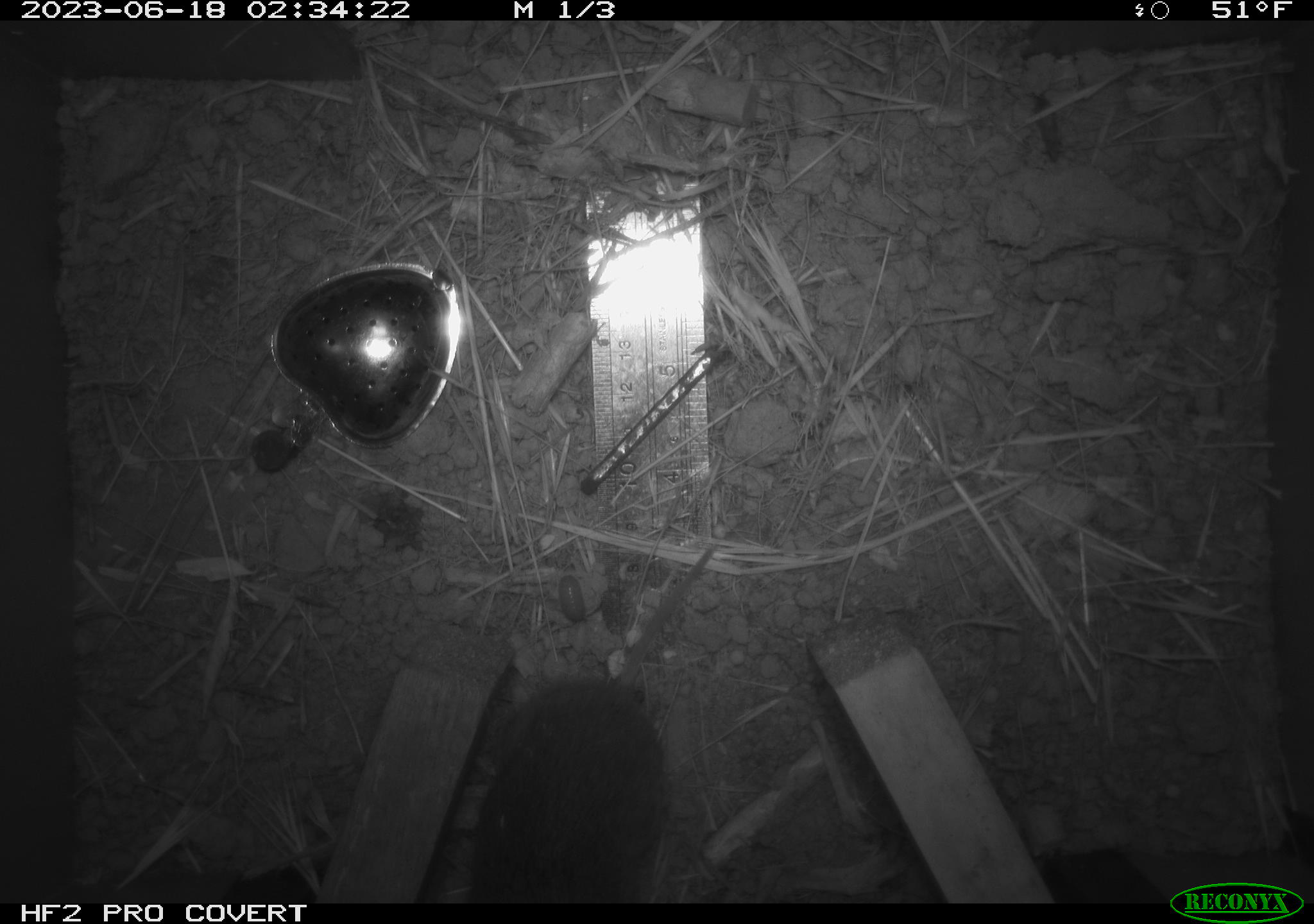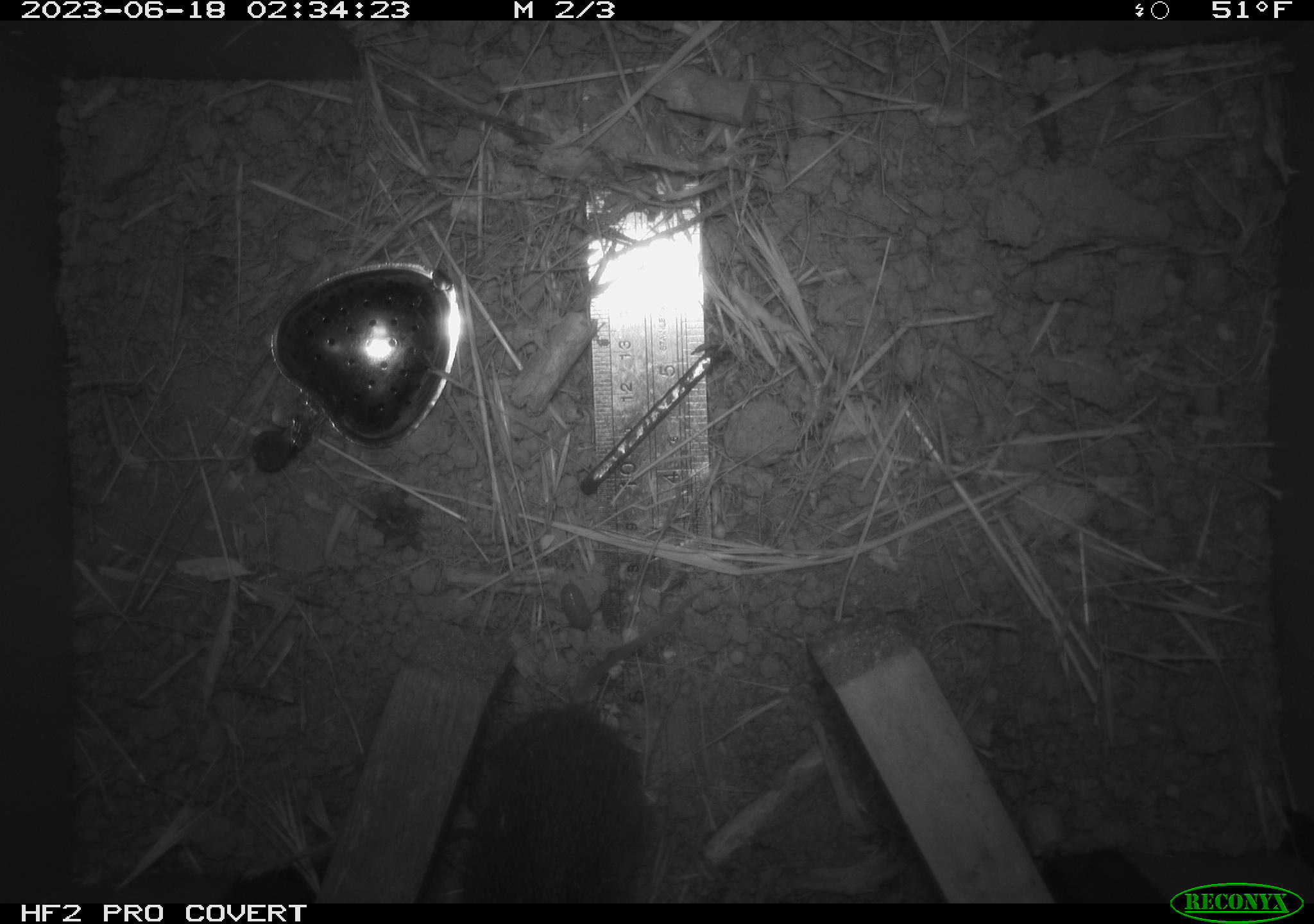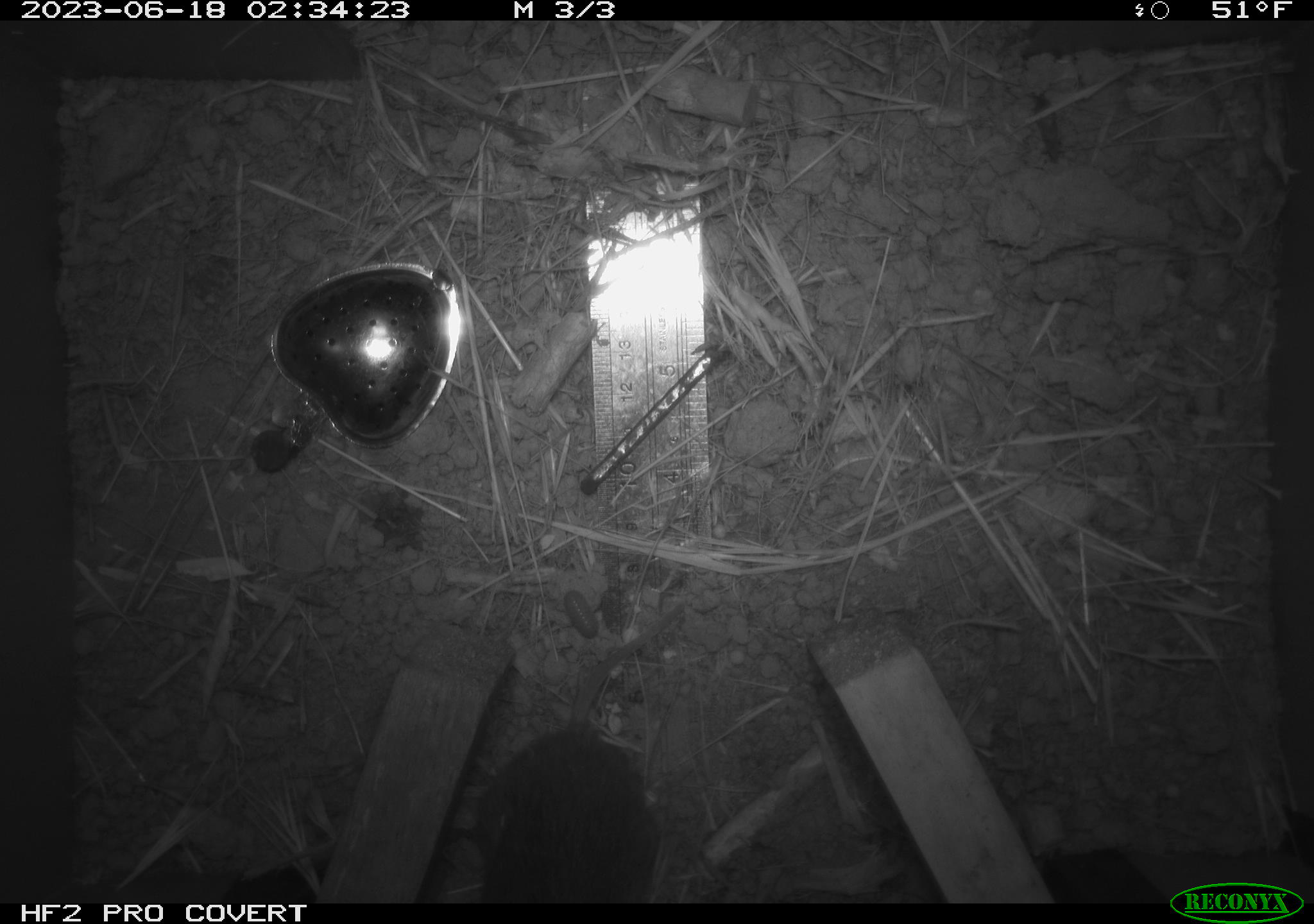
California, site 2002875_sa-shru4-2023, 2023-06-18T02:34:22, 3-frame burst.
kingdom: Animalia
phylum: Chordata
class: Mammalia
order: Rodentia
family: Cricetidae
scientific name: Arvicolinae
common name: voles, lemmings, and muskrats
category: arvicolinae subfamily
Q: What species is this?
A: Arvicolinae subfamily (voles, lemmings, and muskrats) (Arvicolinae).